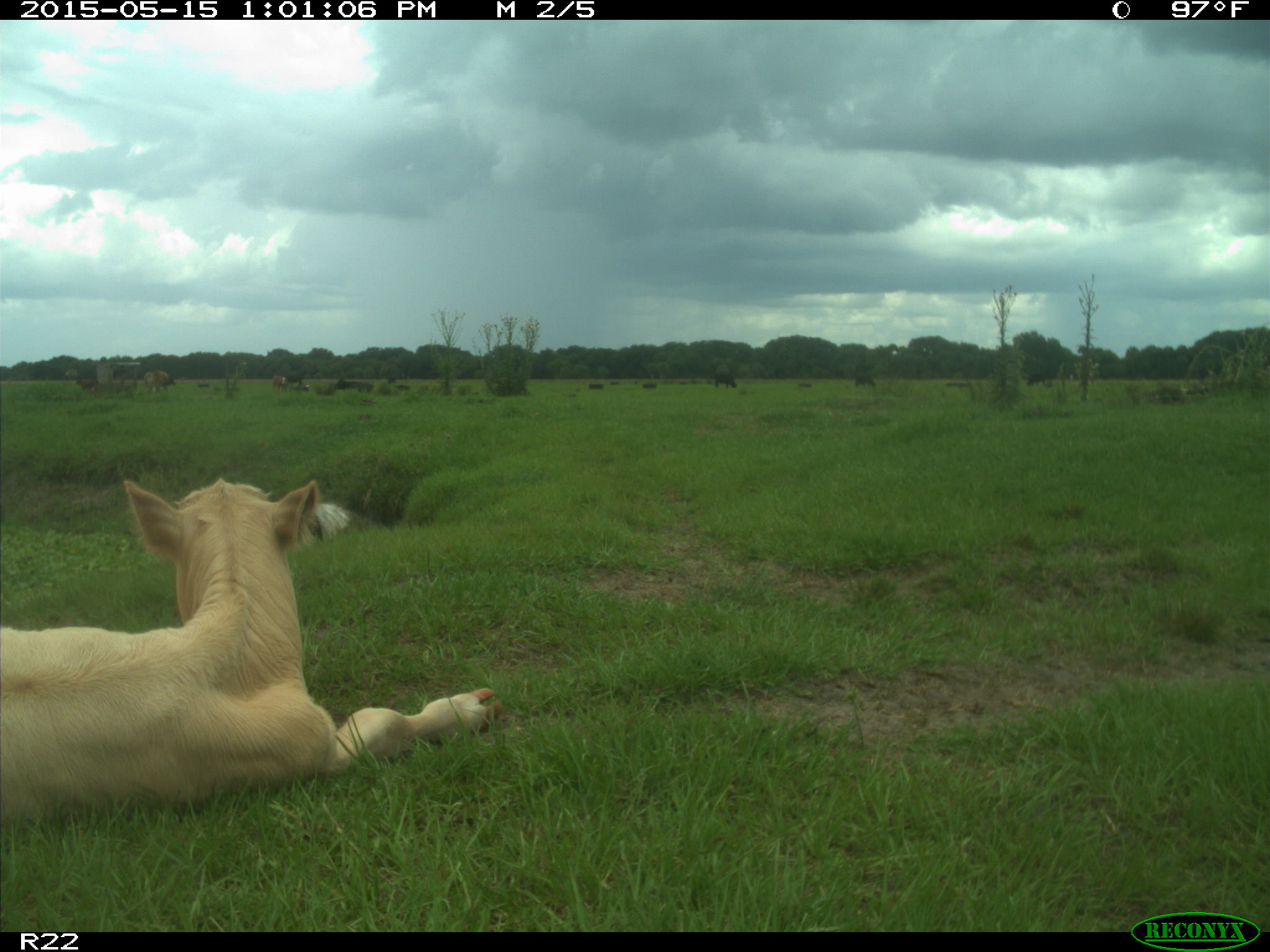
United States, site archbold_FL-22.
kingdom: Animalia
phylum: Chordata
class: Mammalia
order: Artiodactyla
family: Bovidae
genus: Bos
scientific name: Bos taurus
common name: domestic cow